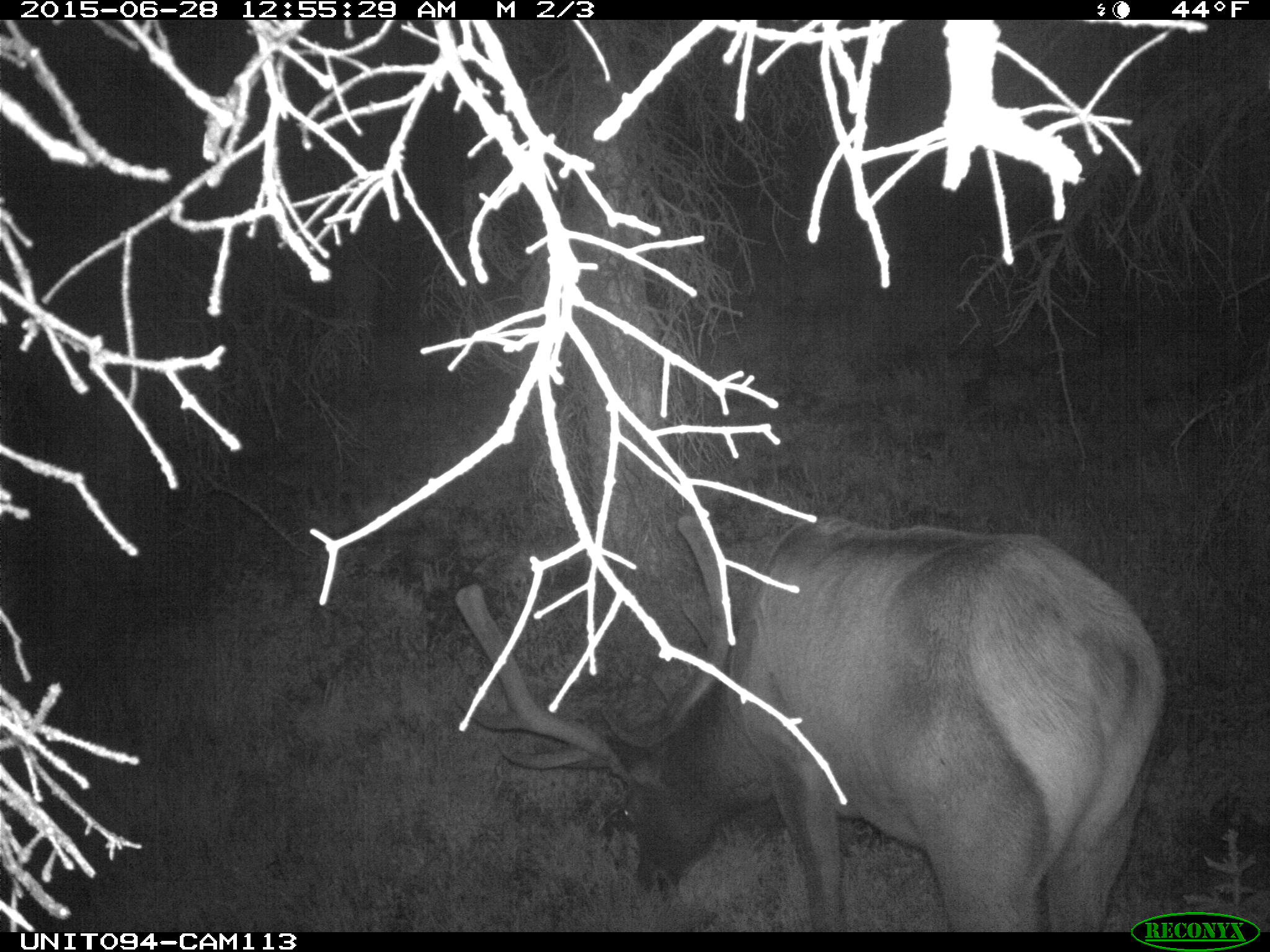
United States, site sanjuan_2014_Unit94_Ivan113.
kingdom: Animalia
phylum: Chordata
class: Mammalia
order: Artiodactyla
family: Cervidae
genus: Cervus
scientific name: Cervus elaphus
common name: red deer